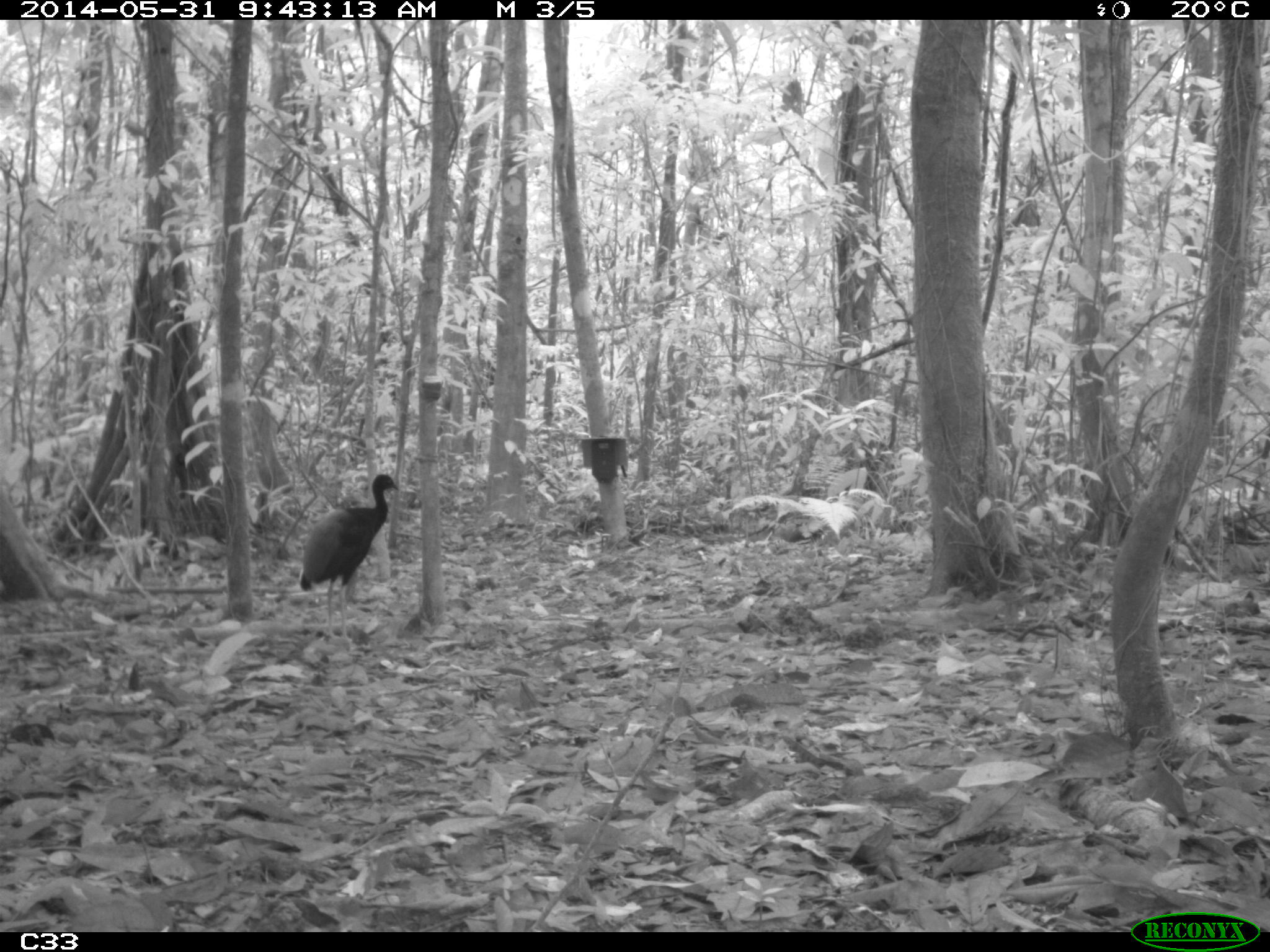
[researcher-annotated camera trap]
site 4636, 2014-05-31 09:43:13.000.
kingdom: Animalia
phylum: Chordata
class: Aves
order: Gruiformes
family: Psophiidae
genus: Psophia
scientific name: Psophia crepitans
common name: gray-winged trumpeter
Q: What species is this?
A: Psophia crepitans (gray-winged trumpeter).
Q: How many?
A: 5.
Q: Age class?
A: Adult.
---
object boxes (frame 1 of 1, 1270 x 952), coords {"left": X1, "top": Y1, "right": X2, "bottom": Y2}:
psophia crepitans: {"left": 299, "top": 473, "right": 399, "bottom": 645}